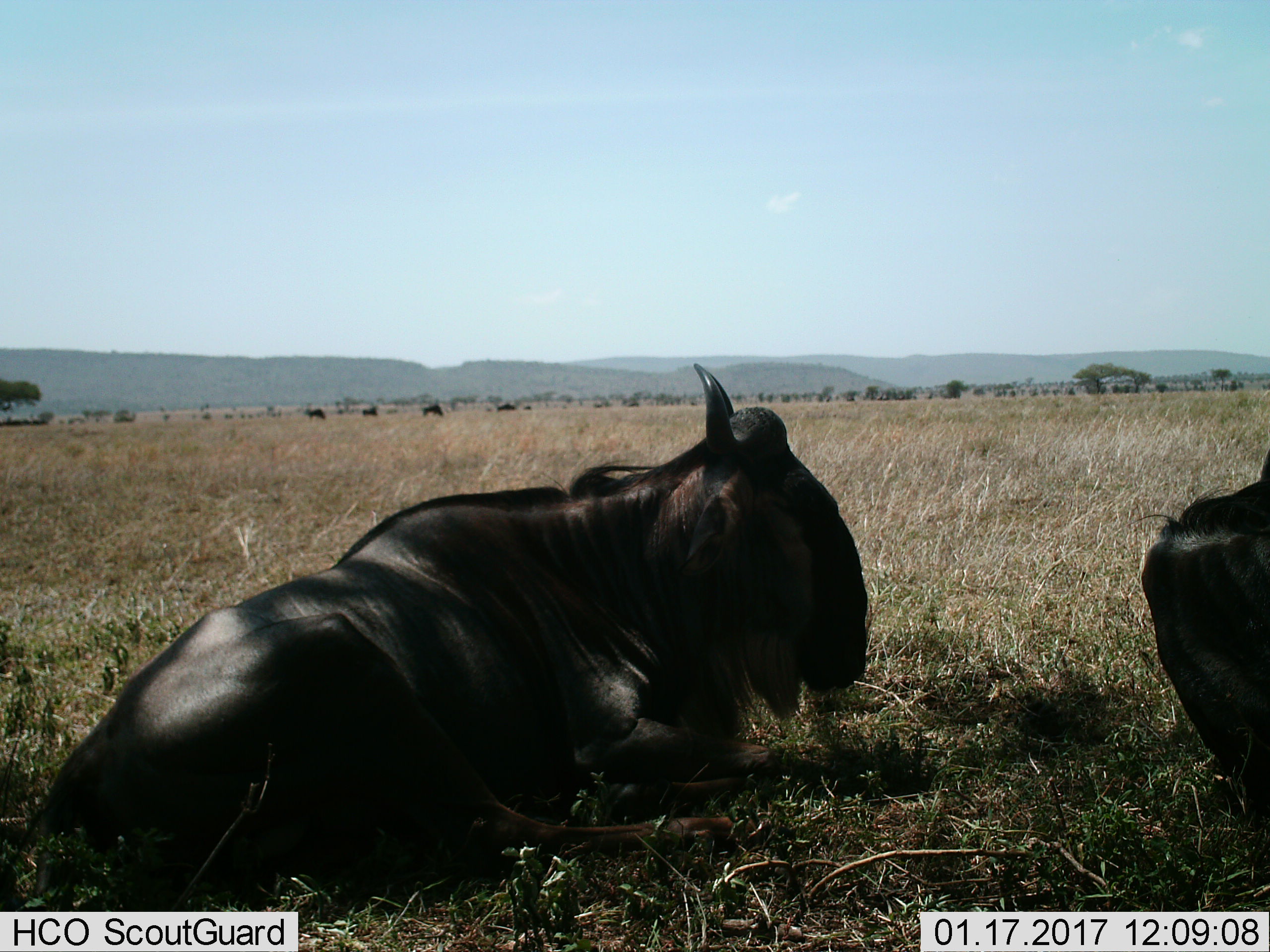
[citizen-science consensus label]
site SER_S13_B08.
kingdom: Animalia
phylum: Chordata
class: Mammalia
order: Artiodactyla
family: Bovidae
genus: Connochaetes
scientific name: Connochaetes taurinus taurinus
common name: blue wildebeest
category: wildebeestblue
Wildebeestblue (blue wildebeest) (Connochaetes taurinus taurinus), count 6. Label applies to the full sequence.